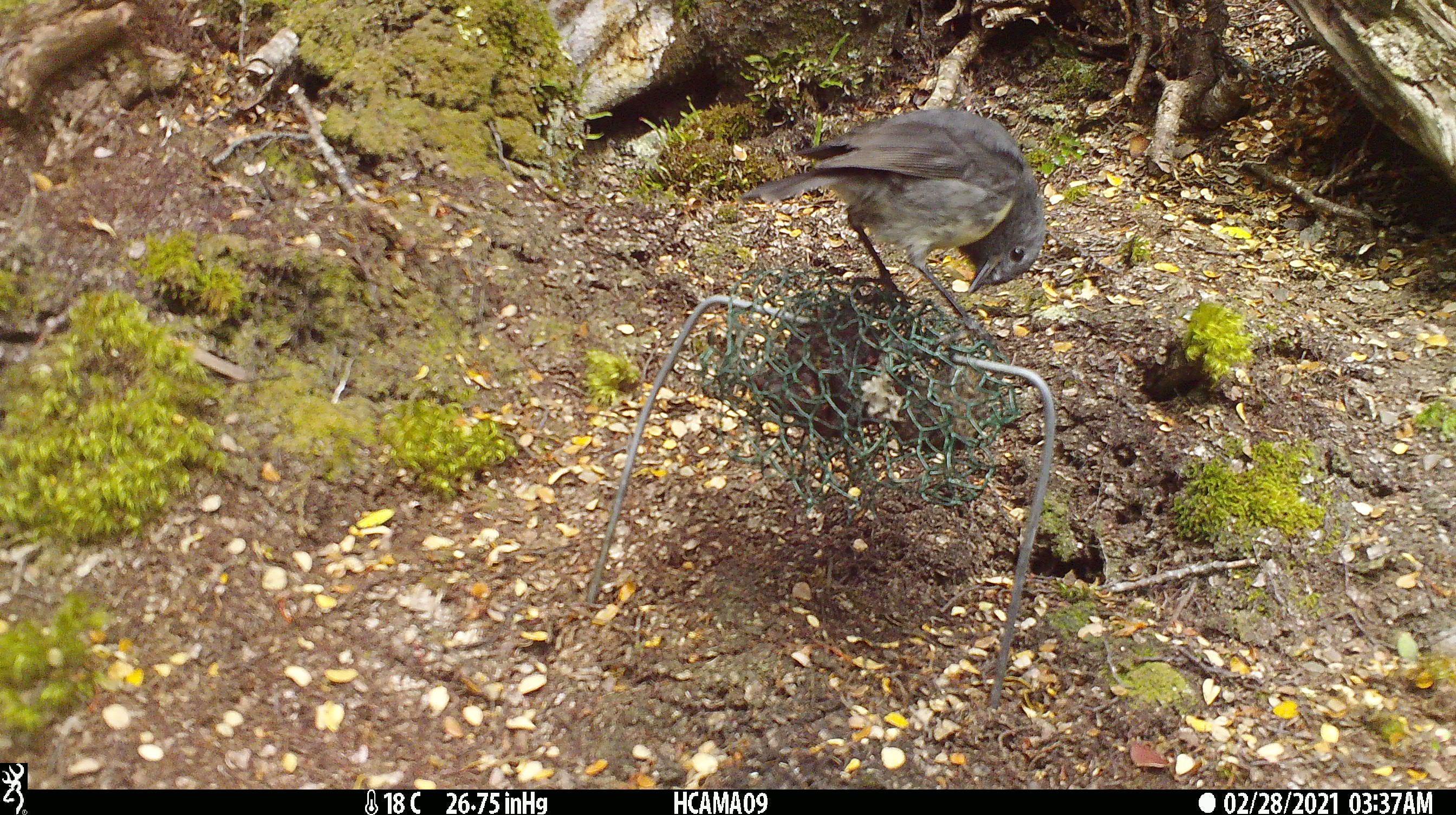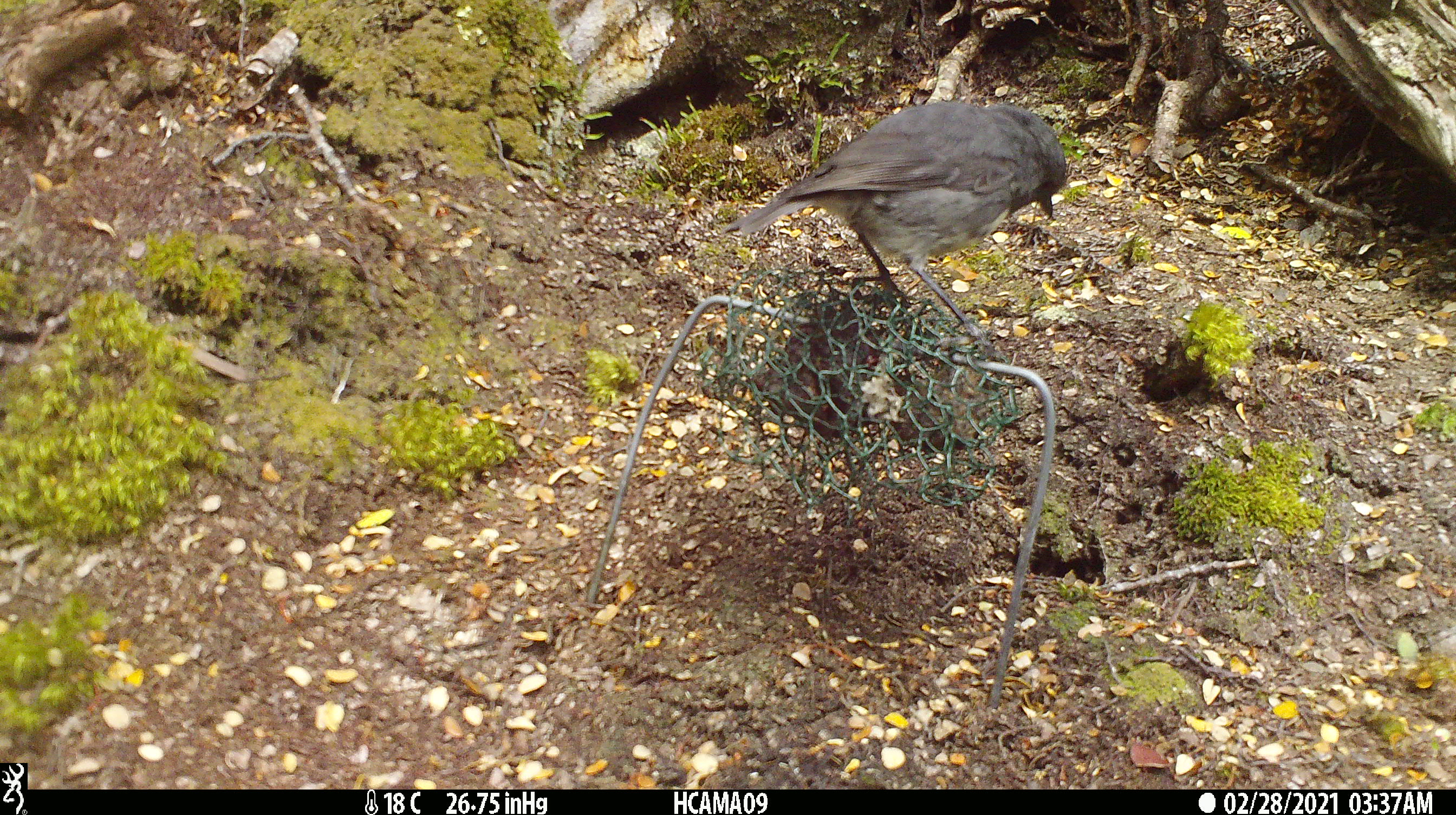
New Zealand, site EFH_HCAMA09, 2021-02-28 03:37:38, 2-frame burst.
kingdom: Animalia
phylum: Chordata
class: Aves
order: Passeriformes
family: Petroicidae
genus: Petroica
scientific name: Petroica australis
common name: new zealand robin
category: robin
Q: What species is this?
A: Robin (new zealand robin) (Petroica australis).